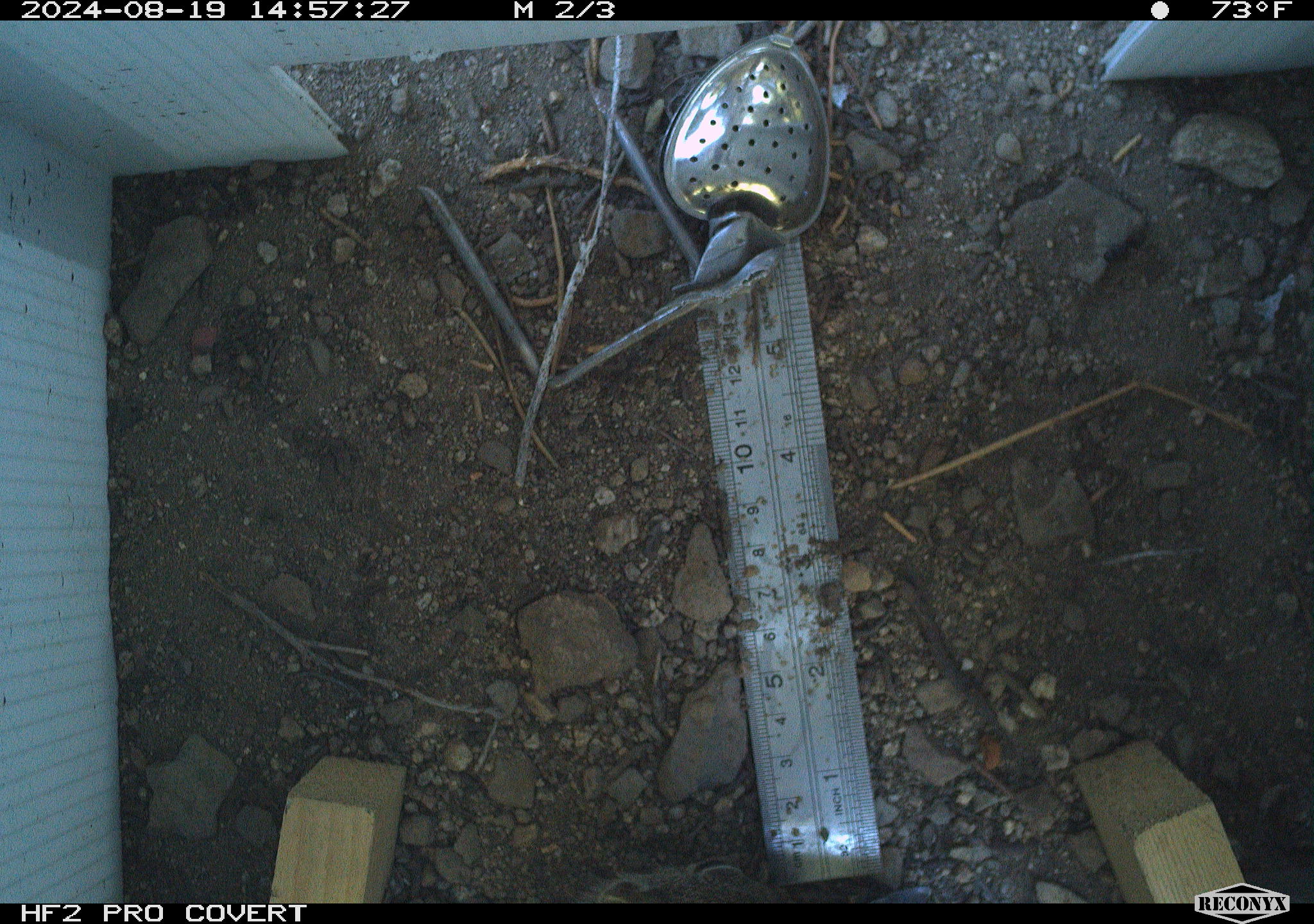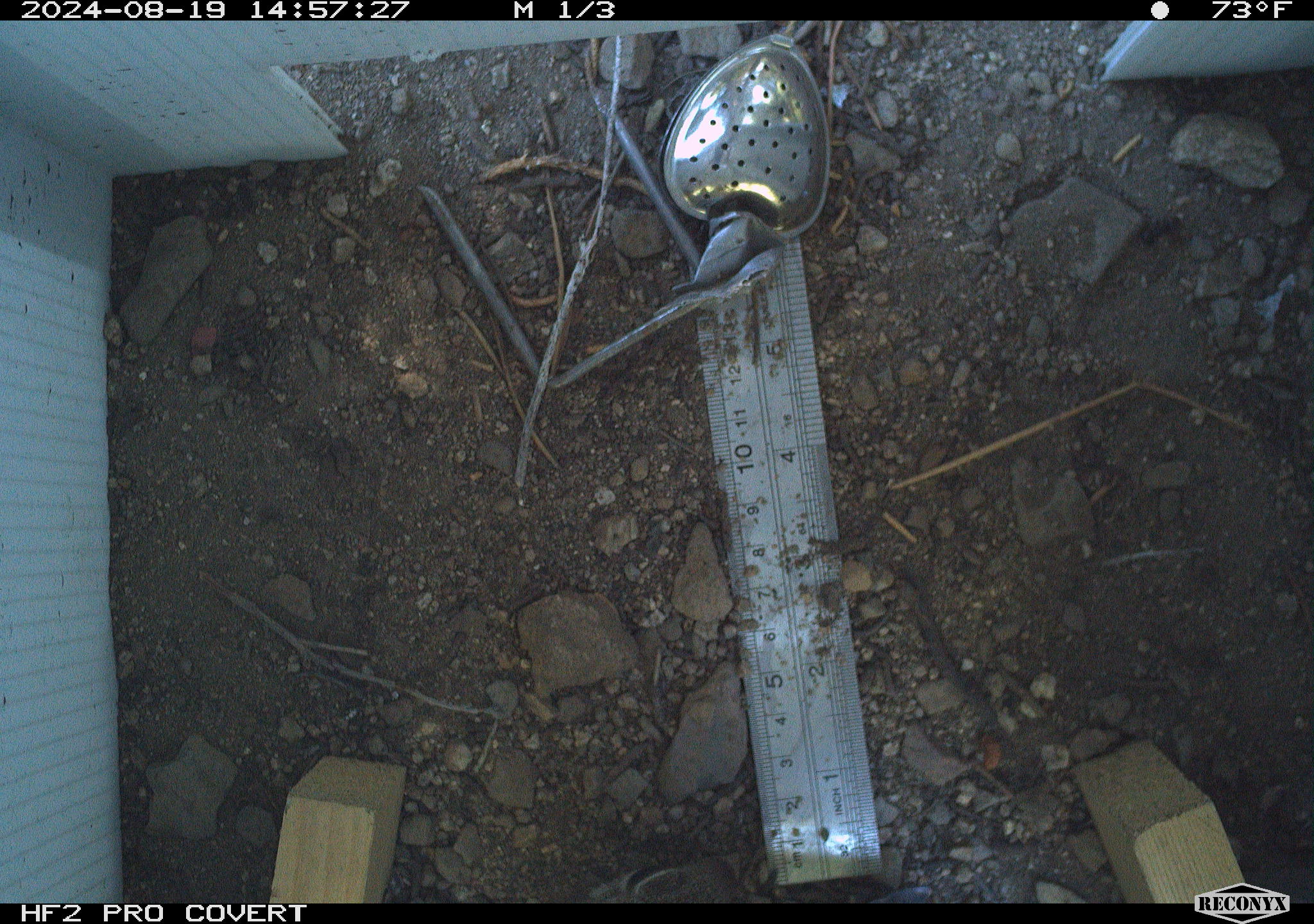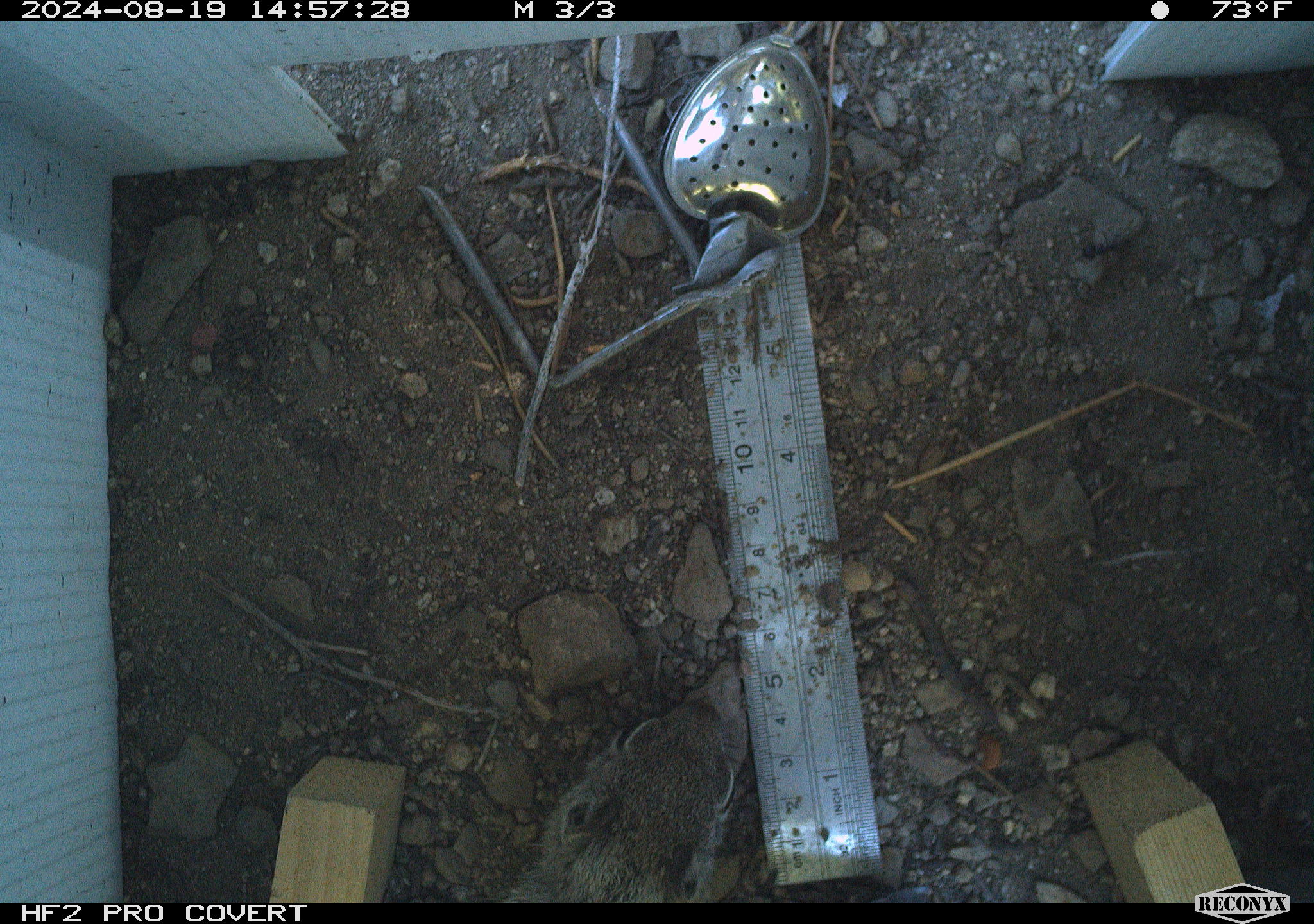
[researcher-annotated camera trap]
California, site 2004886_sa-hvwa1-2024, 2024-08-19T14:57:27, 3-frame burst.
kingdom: Animalia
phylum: Chordata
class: Mammalia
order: Rodentia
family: Sciuridae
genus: Neotamias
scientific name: Neotamias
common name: western chipmunks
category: neotamias species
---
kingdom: Animalia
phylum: Chordata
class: Mammalia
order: Rodentia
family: Sciuridae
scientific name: Sciuridae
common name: squirrels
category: sciuridae family